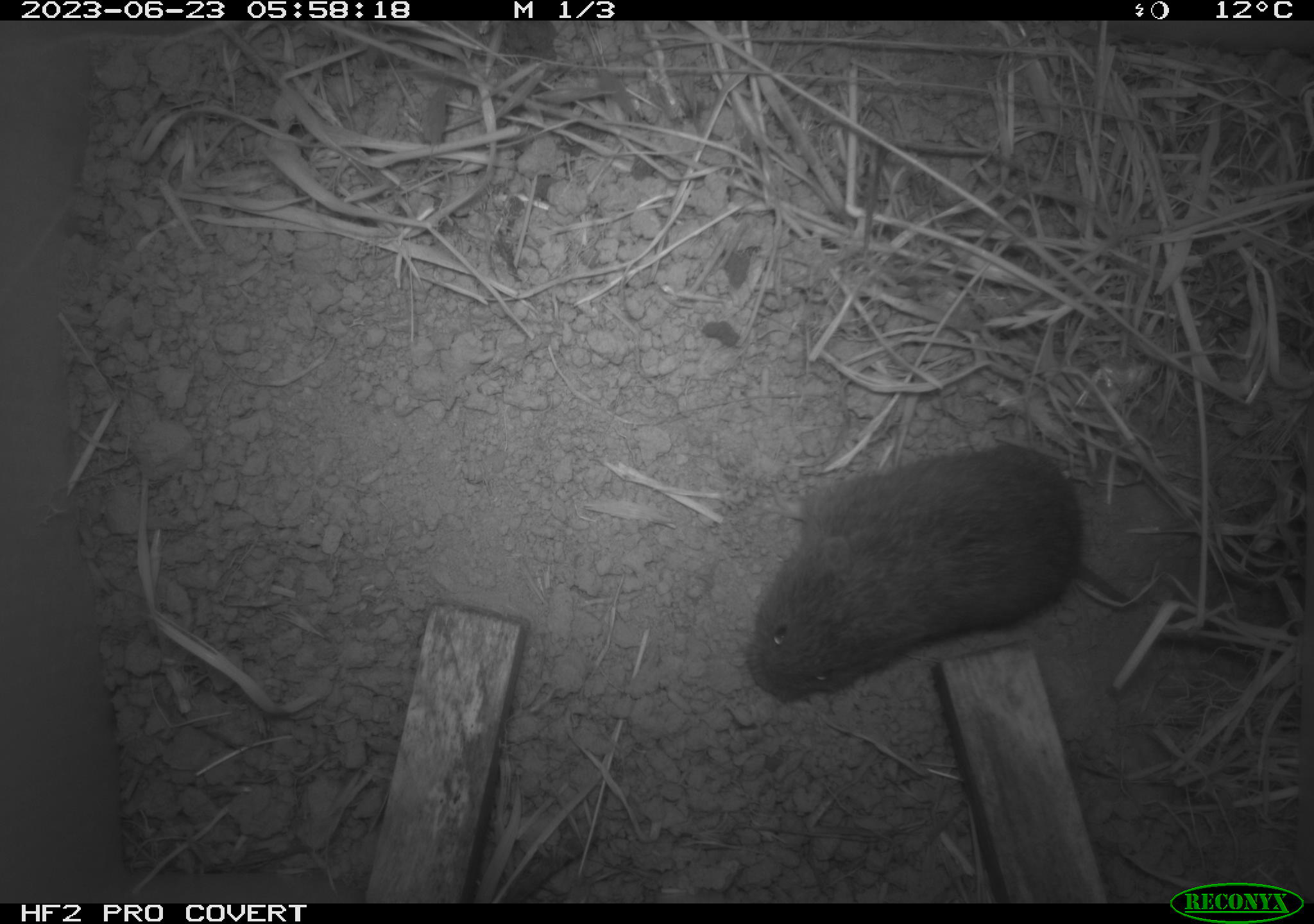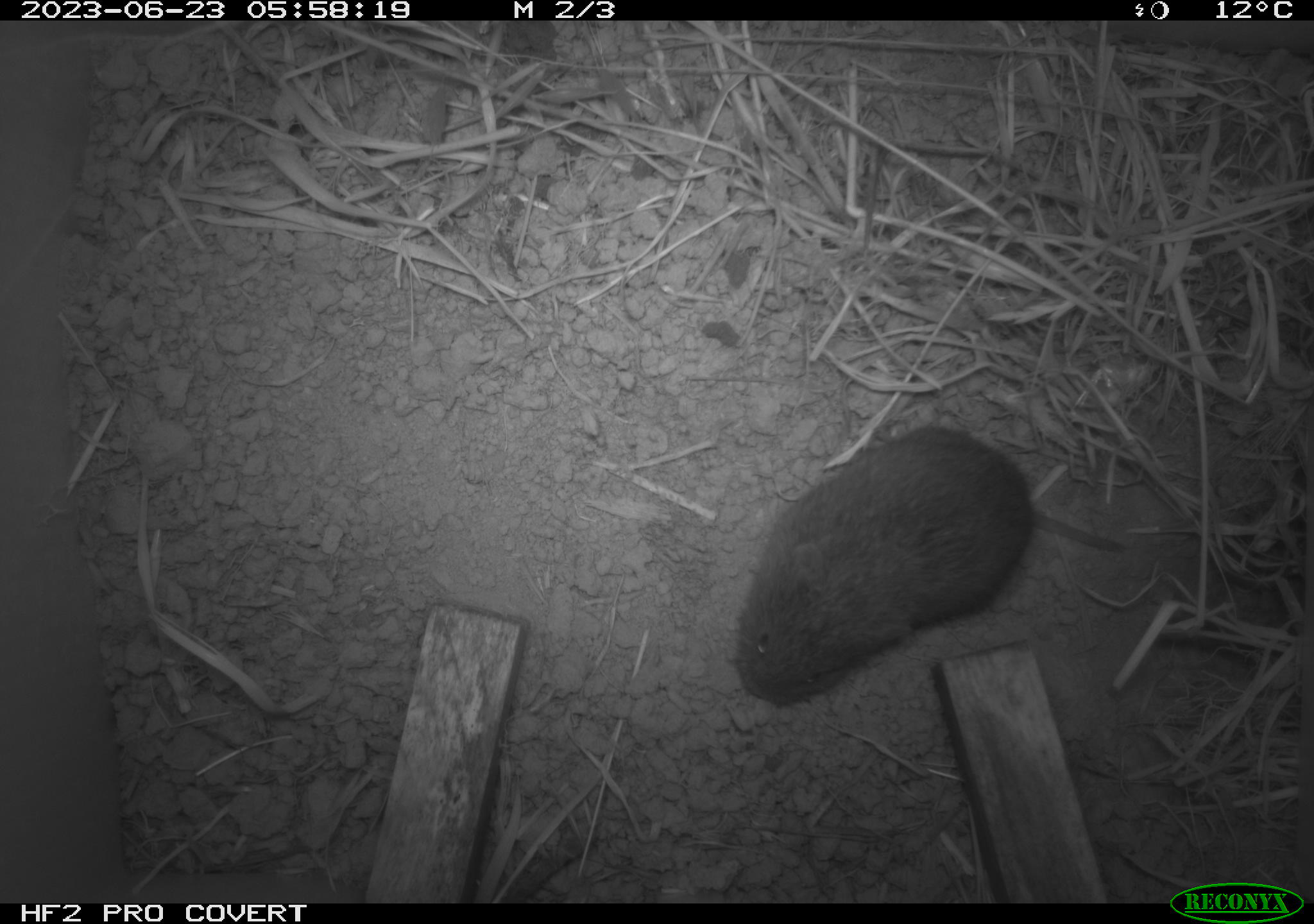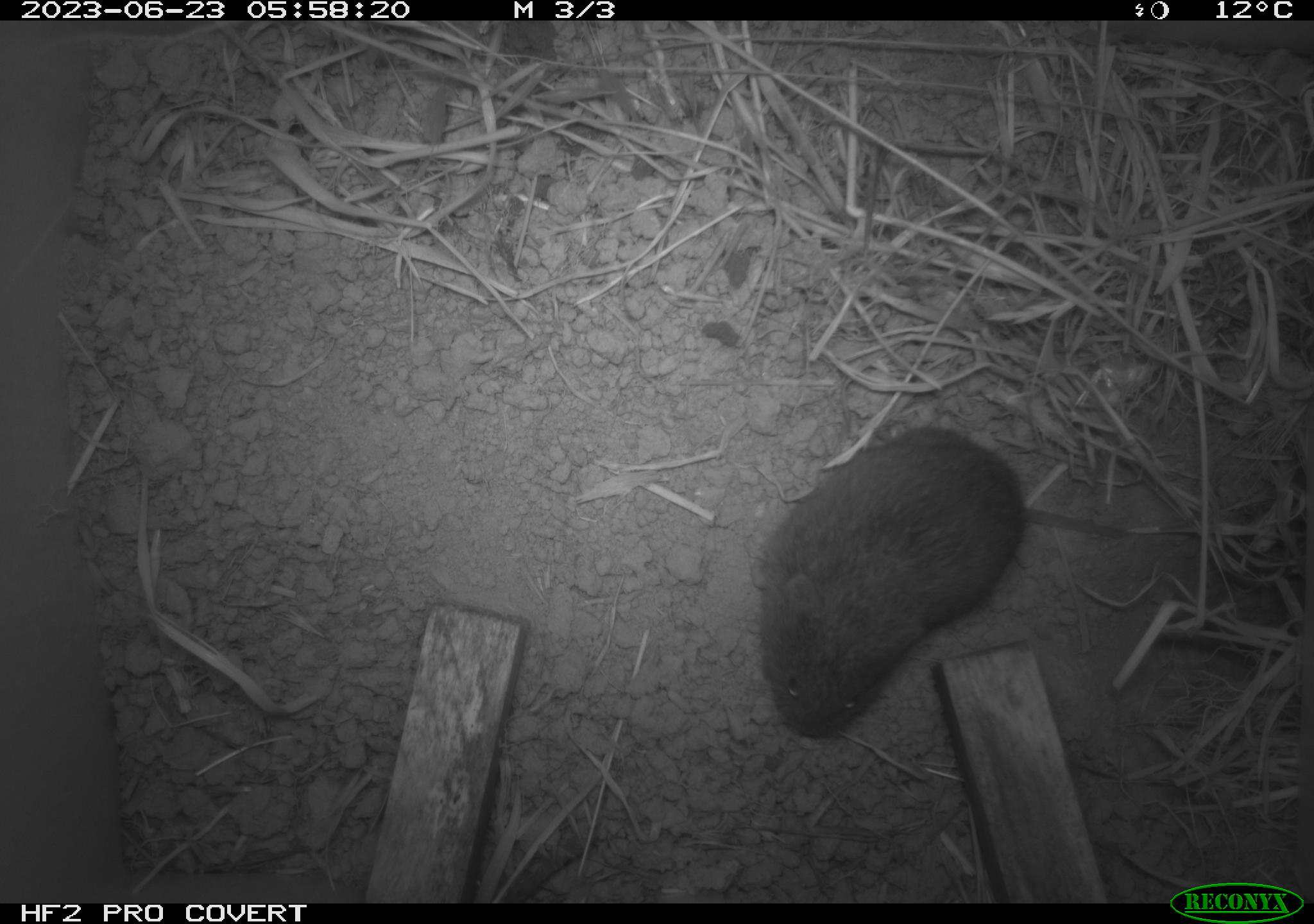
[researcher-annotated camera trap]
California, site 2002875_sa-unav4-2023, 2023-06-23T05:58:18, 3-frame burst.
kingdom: Animalia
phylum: Chordata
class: Mammalia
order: Rodentia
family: Cricetidae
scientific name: Arvicolinae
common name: voles, lemmings, and muskrats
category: arvicolinae subfamily